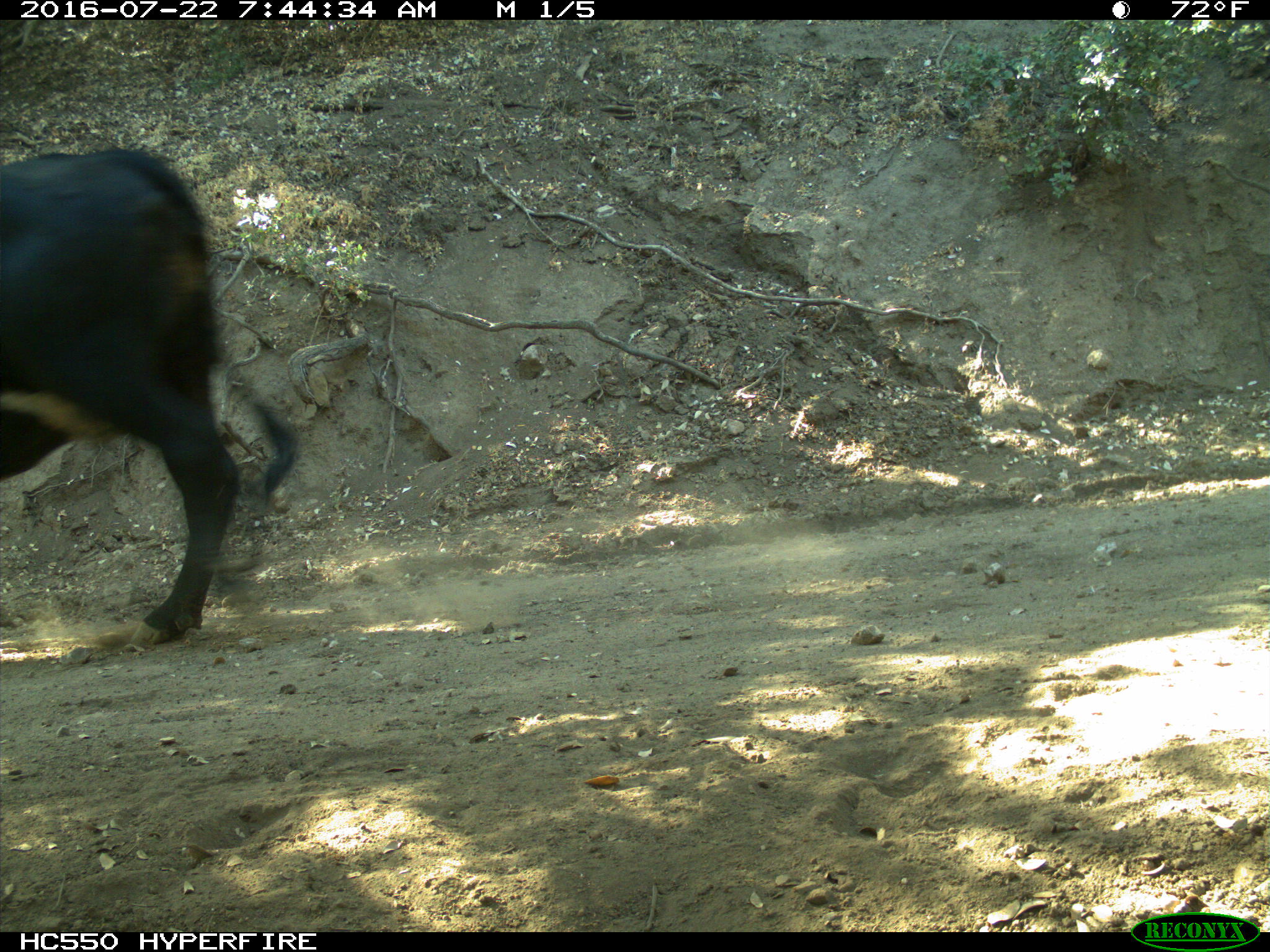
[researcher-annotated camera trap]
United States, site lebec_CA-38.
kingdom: Animalia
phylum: Chordata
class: Mammalia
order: Artiodactyla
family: Bovidae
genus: Bos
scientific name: Bos taurus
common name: domestic cow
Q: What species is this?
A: Bos taurus (domestic cow).